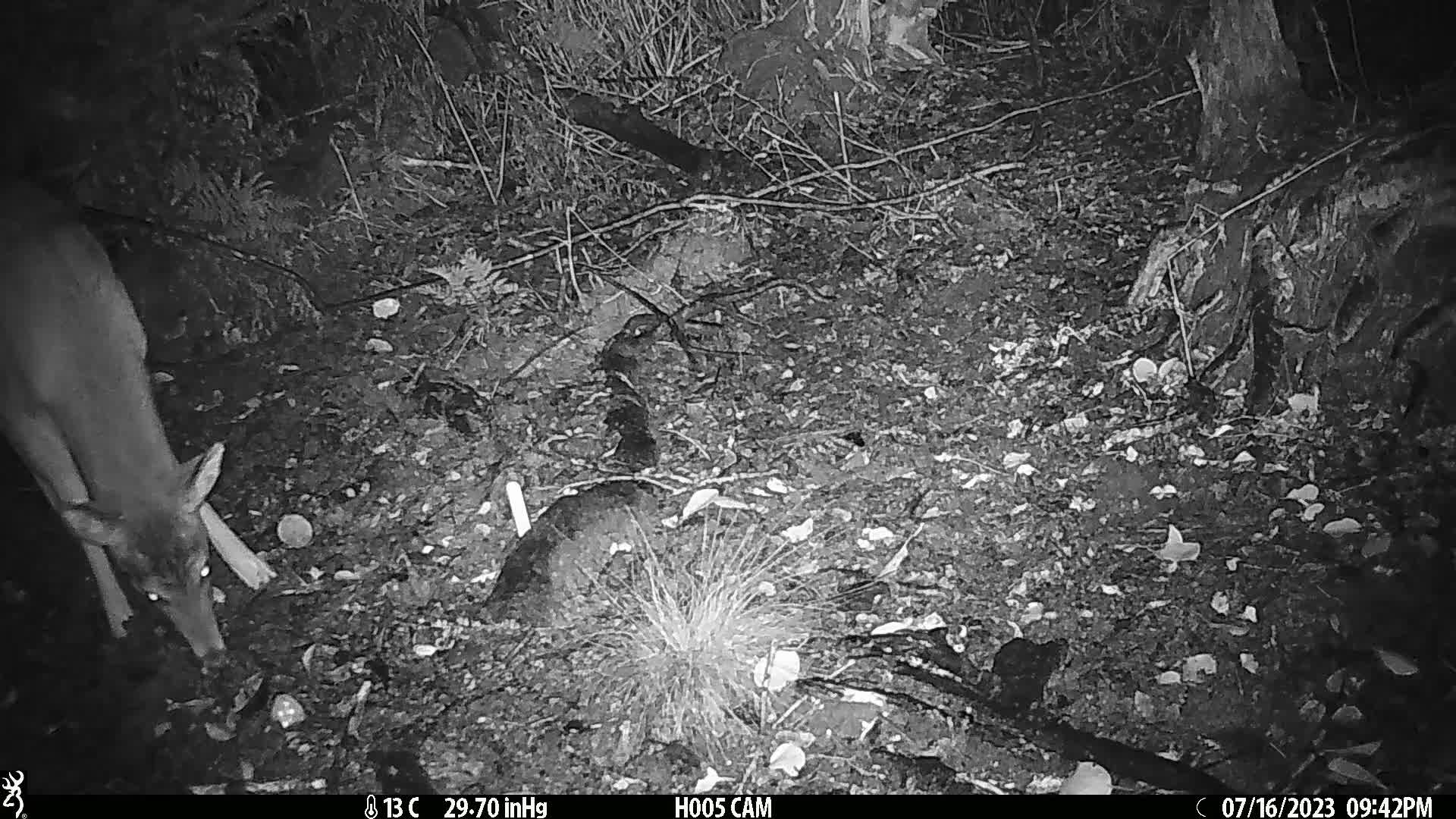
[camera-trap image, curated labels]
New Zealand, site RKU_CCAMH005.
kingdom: Animalia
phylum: Chordata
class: Mammalia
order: Artiodactyla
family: Cervidae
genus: Odocoileus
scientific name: Odocoileus virginianus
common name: white-tailed deer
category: white tailed deer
White tailed deer (white-tailed deer) (Odocoileus virginianus).